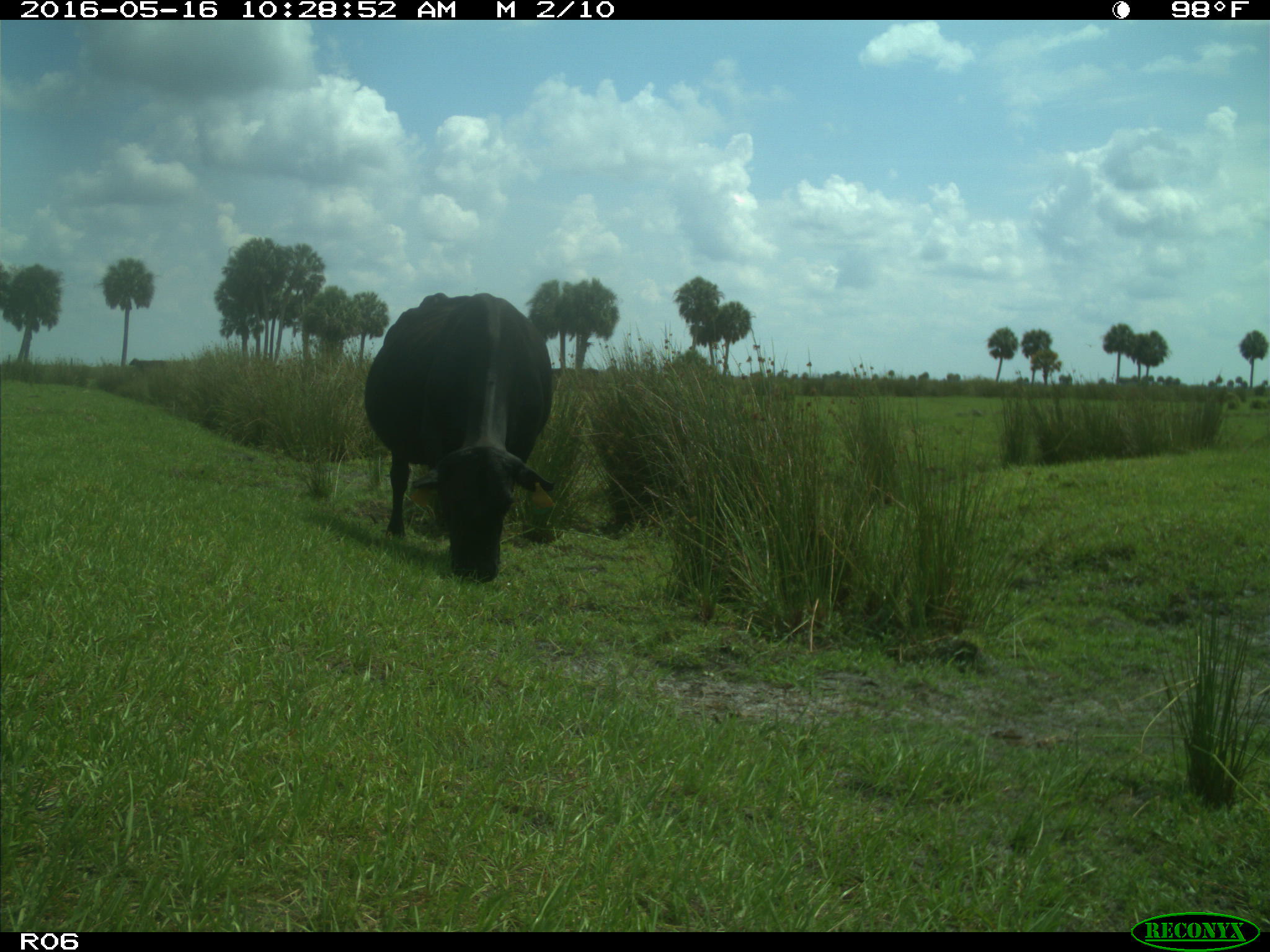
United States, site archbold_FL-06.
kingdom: Animalia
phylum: Chordata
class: Mammalia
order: Artiodactyla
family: Bovidae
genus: Bos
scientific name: Bos taurus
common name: domestic cow